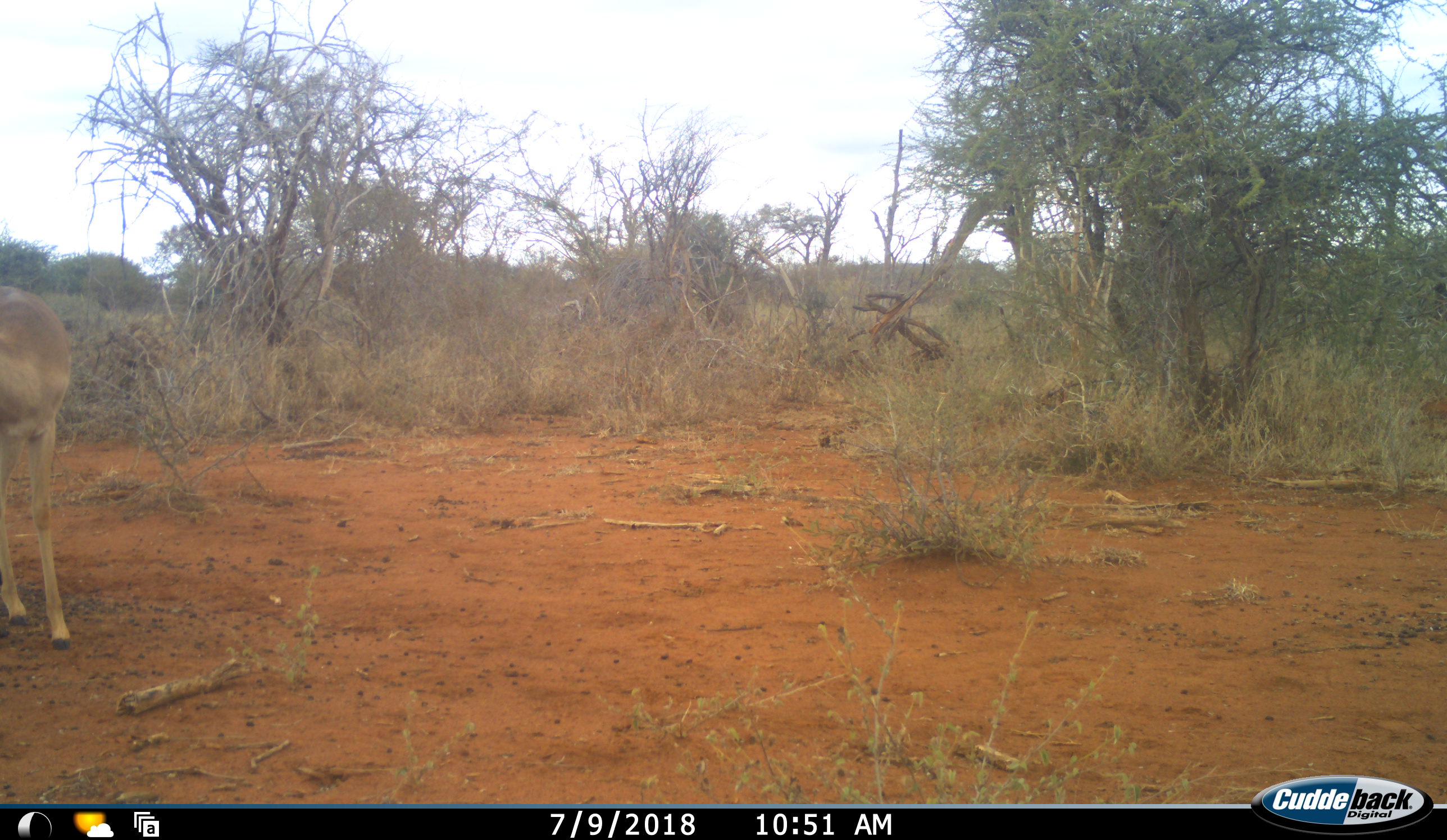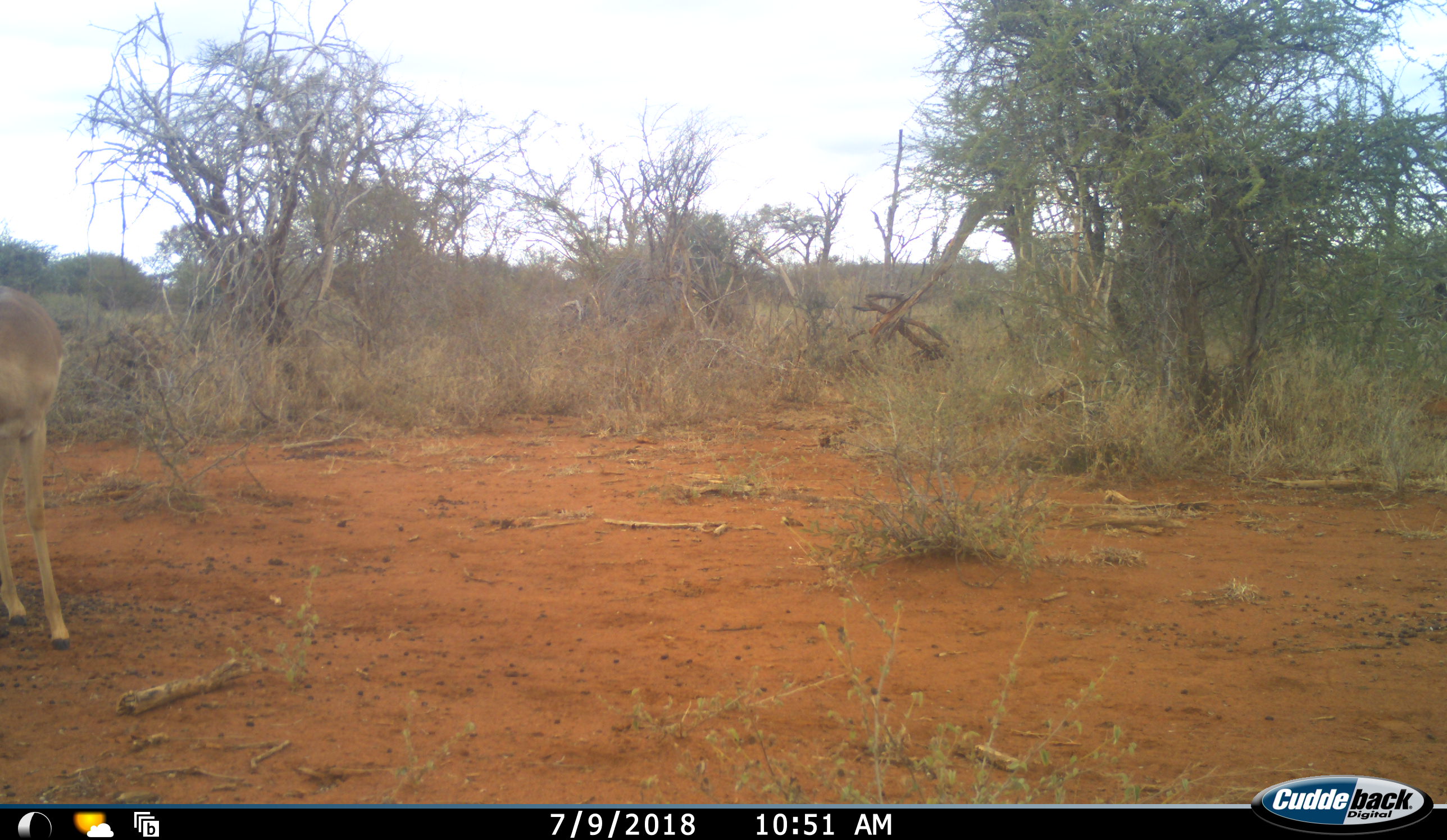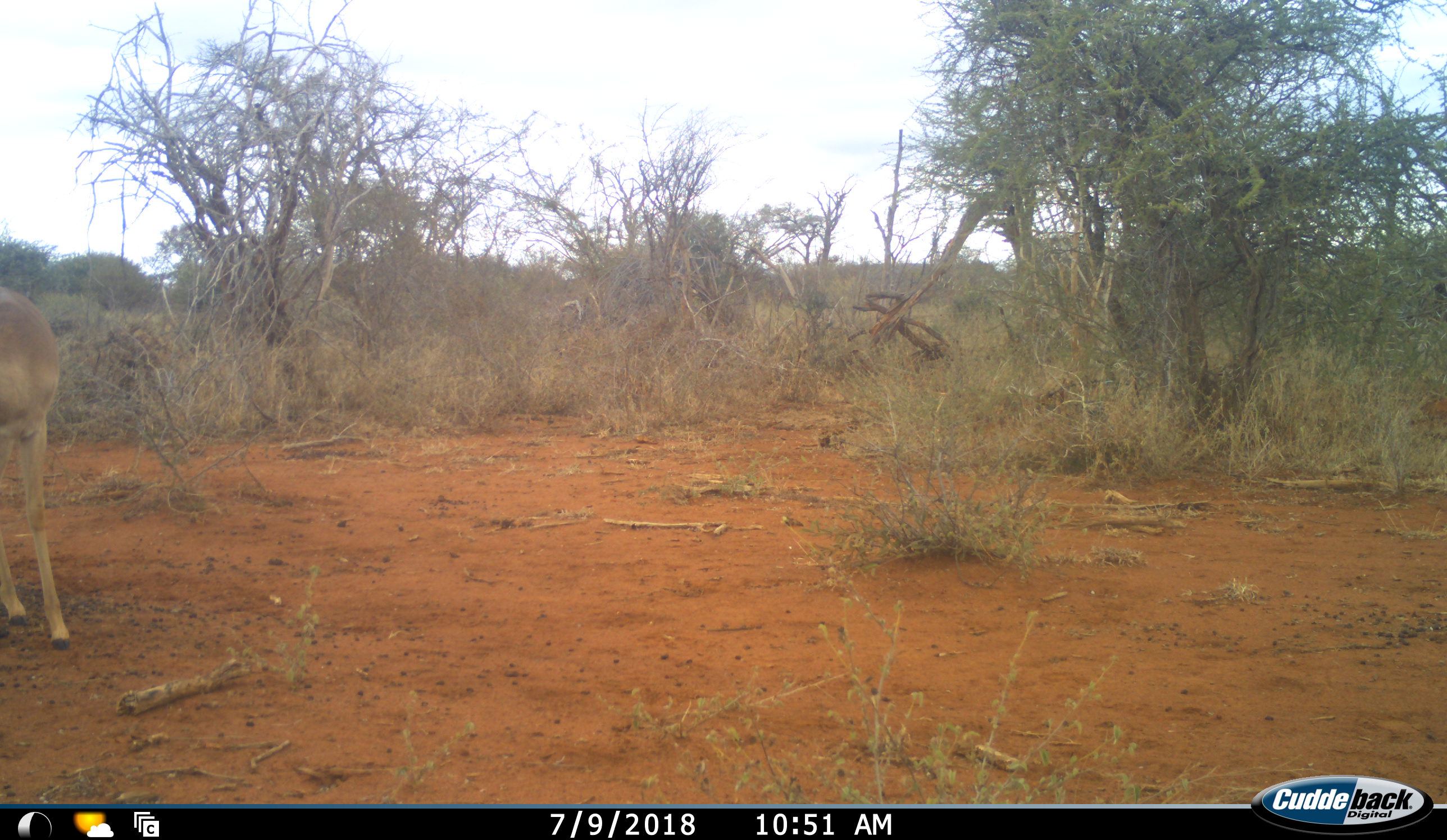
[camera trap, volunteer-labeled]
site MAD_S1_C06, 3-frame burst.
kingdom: Animalia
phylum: Chordata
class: Mammalia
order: Artiodactyla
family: Bovidae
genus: Aepyceros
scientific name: Aepyceros melampus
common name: impala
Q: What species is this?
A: Impala (Aepyceros melampus).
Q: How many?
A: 1.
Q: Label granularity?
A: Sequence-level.